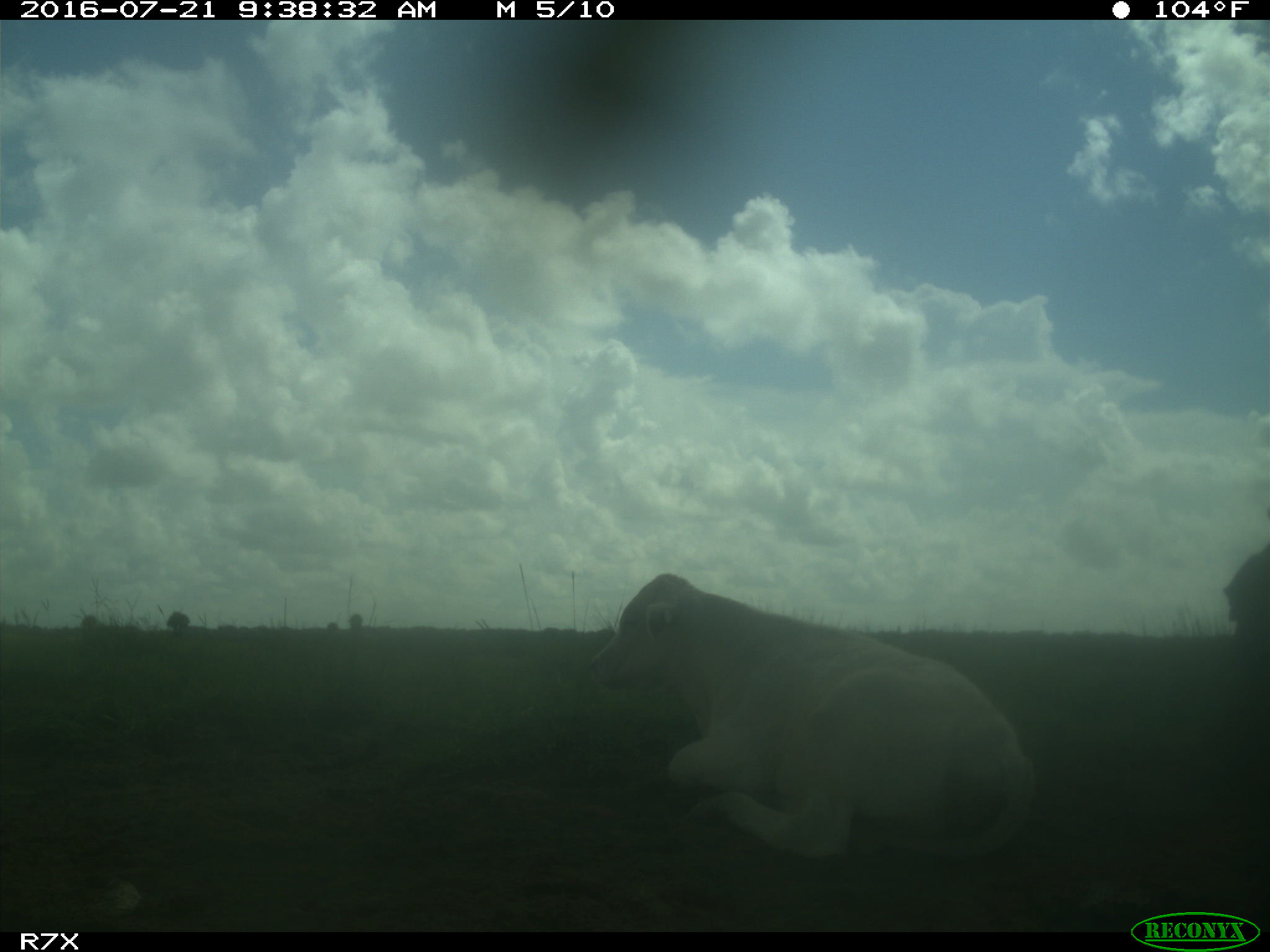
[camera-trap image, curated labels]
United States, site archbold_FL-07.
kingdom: Animalia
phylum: Chordata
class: Mammalia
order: Artiodactyla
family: Bovidae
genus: Bos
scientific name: Bos taurus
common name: domestic cow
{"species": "Bos taurus (domestic cow)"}